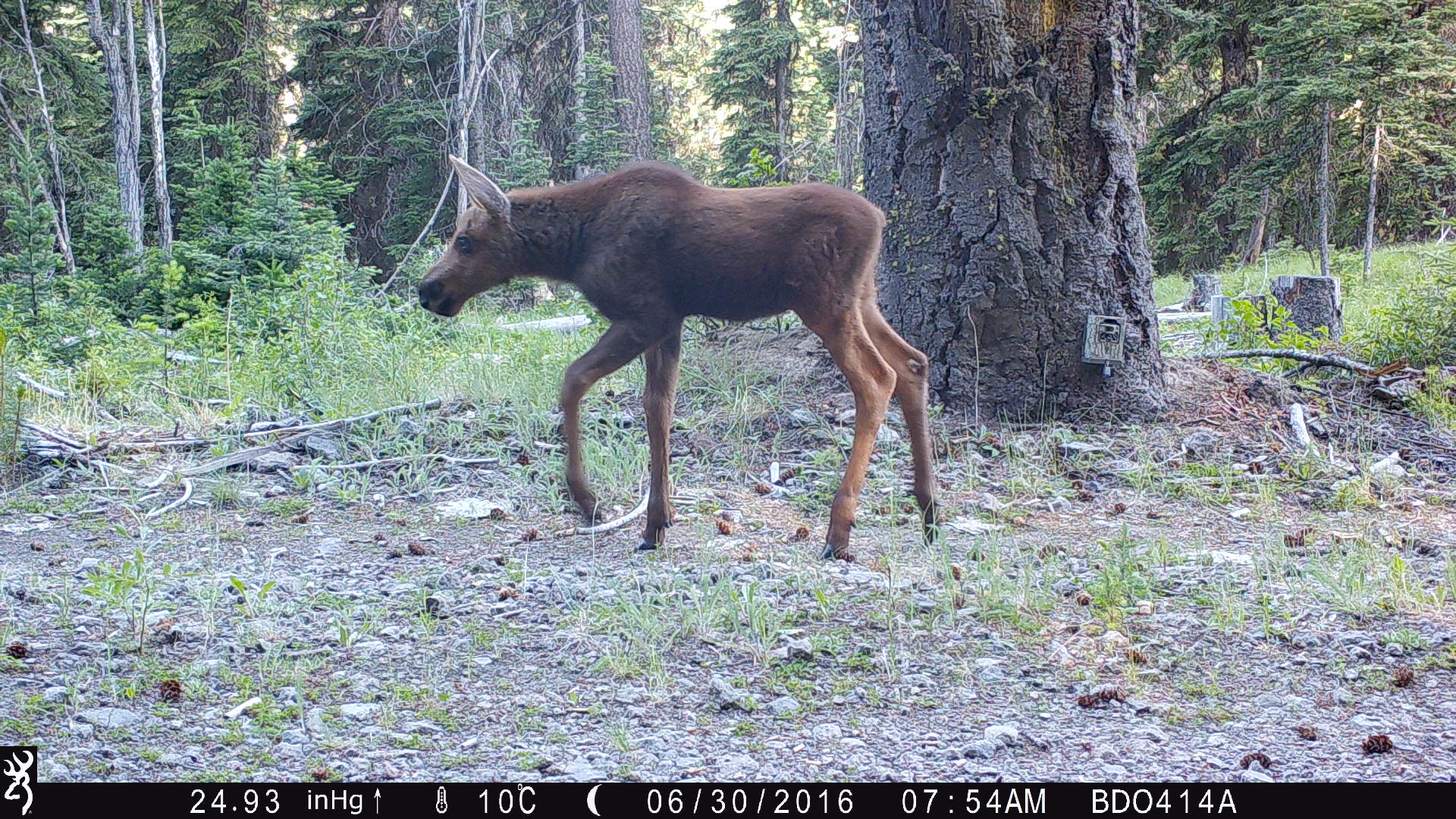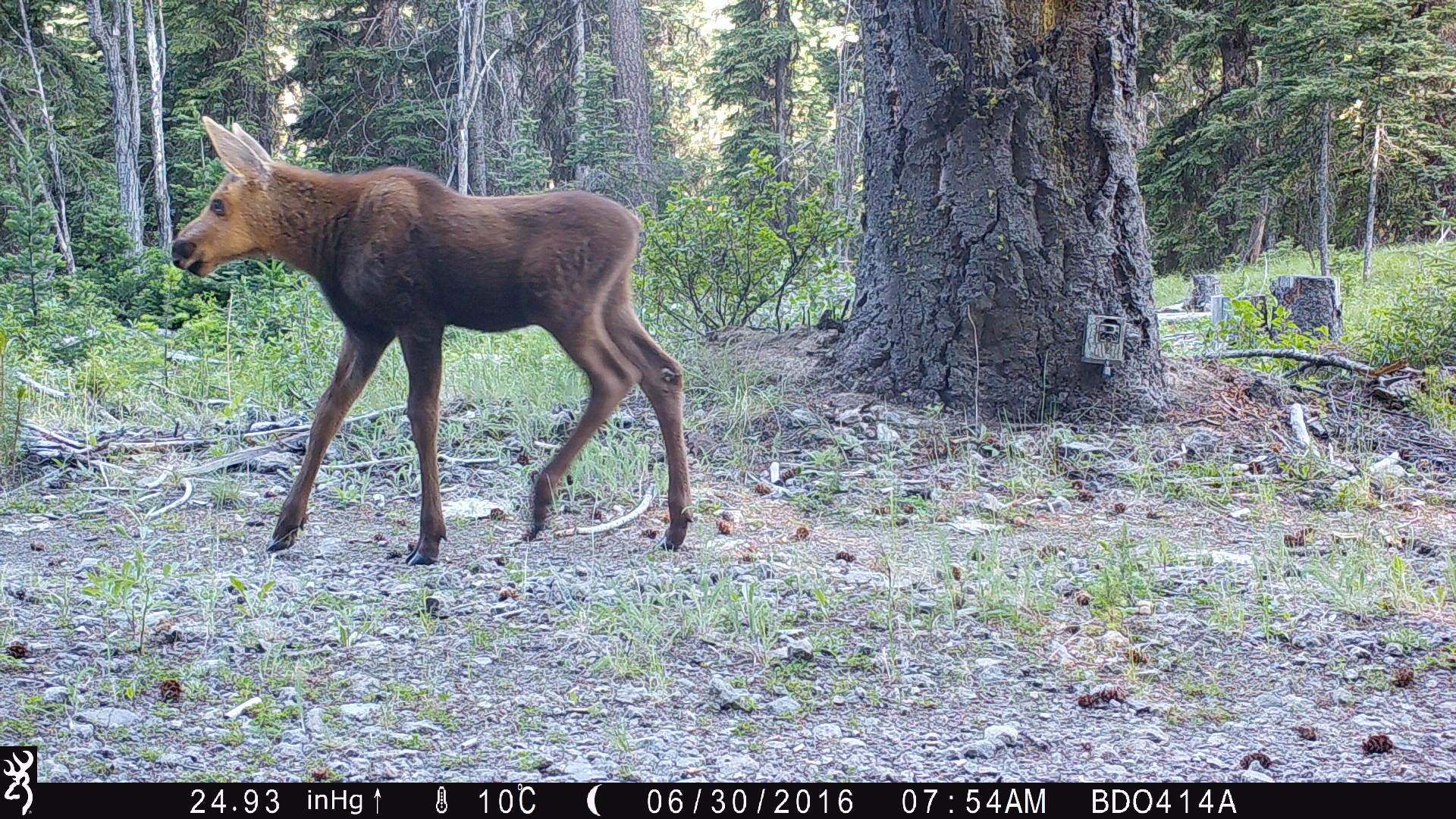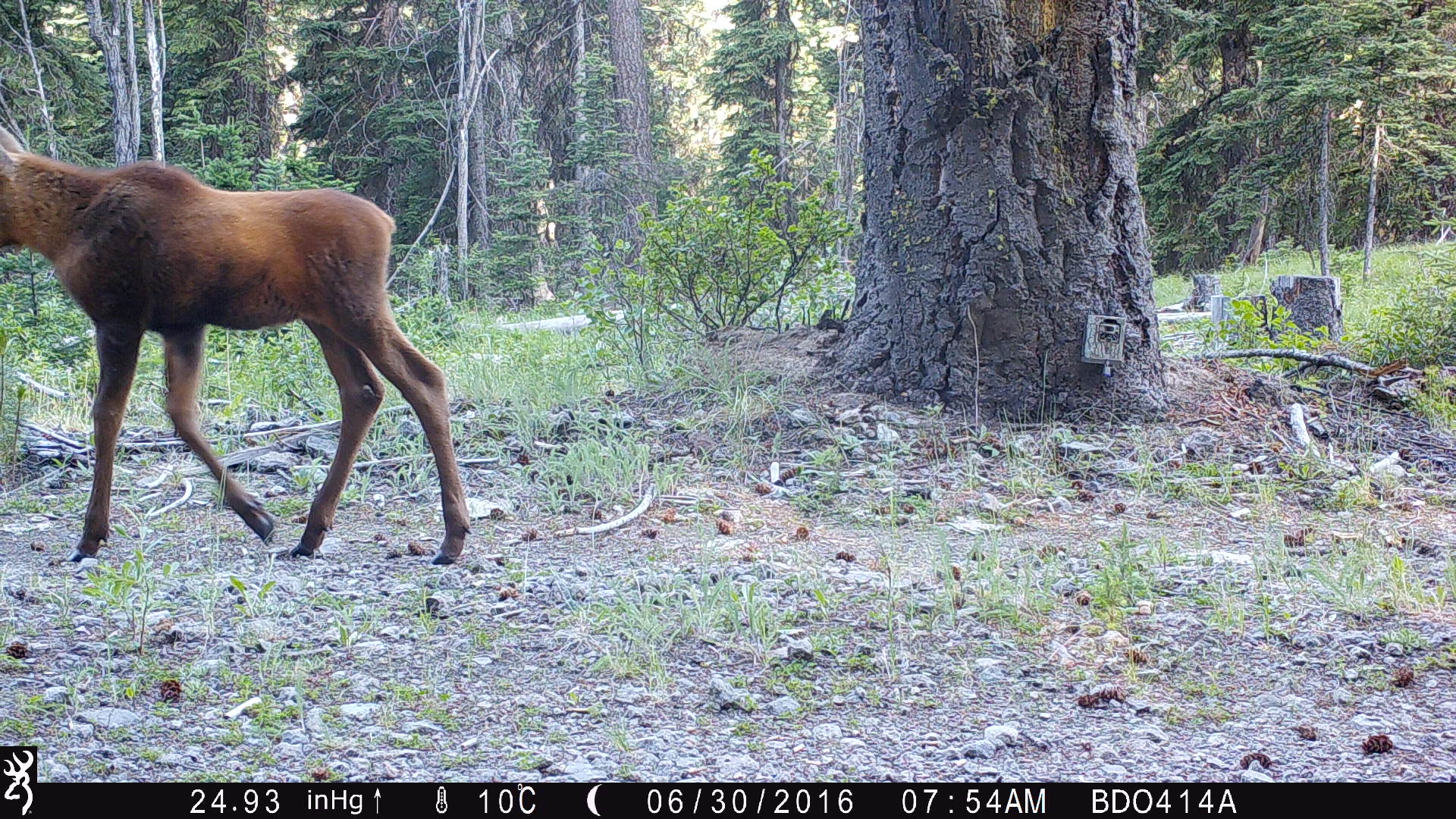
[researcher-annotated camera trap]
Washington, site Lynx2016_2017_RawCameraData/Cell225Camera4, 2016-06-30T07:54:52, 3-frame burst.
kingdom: Animalia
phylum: Chordata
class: Mammalia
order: Artiodactyla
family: Cervidae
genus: Alces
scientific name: Alces alces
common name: moose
Alces alces (moose). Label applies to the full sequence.